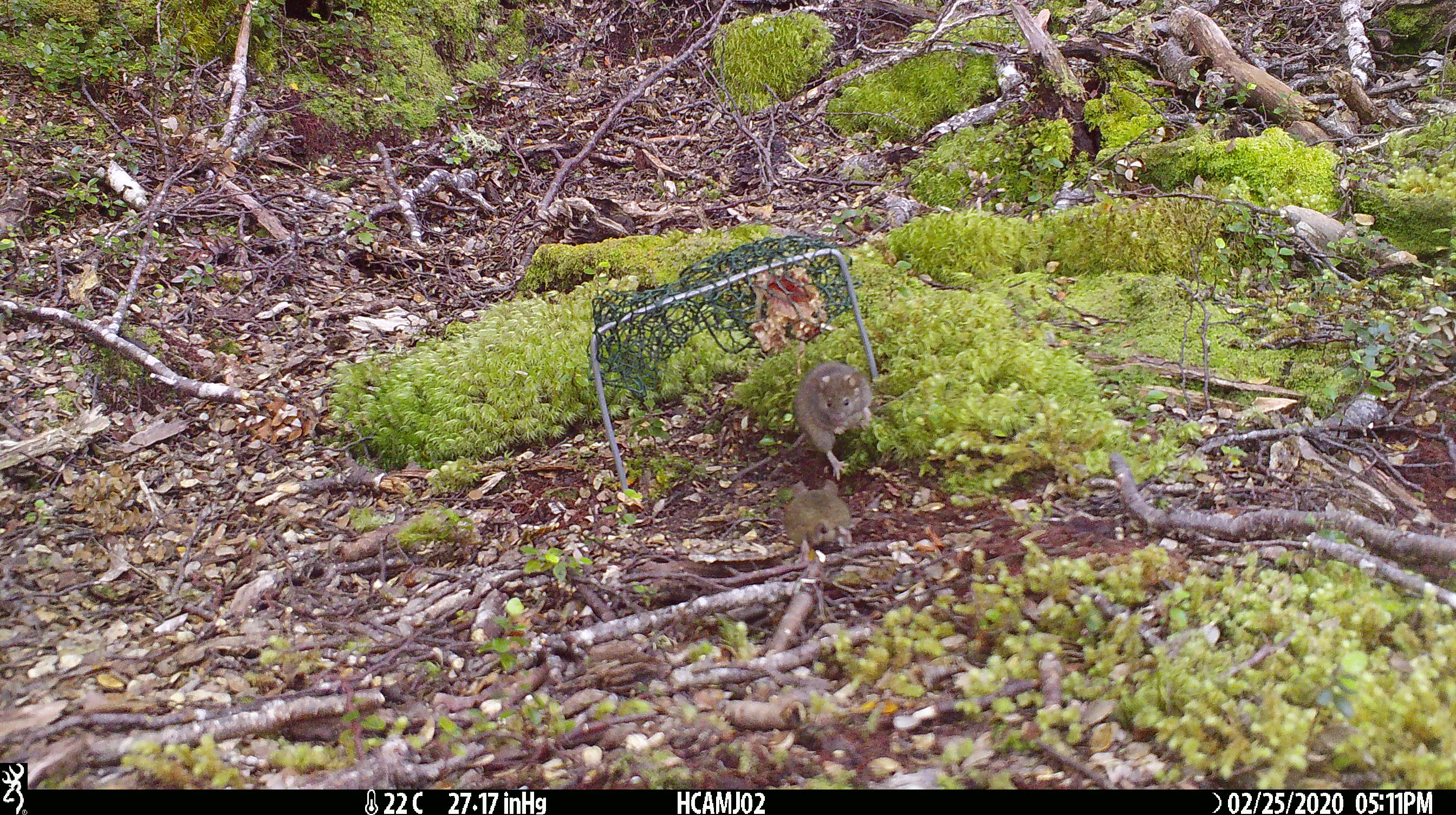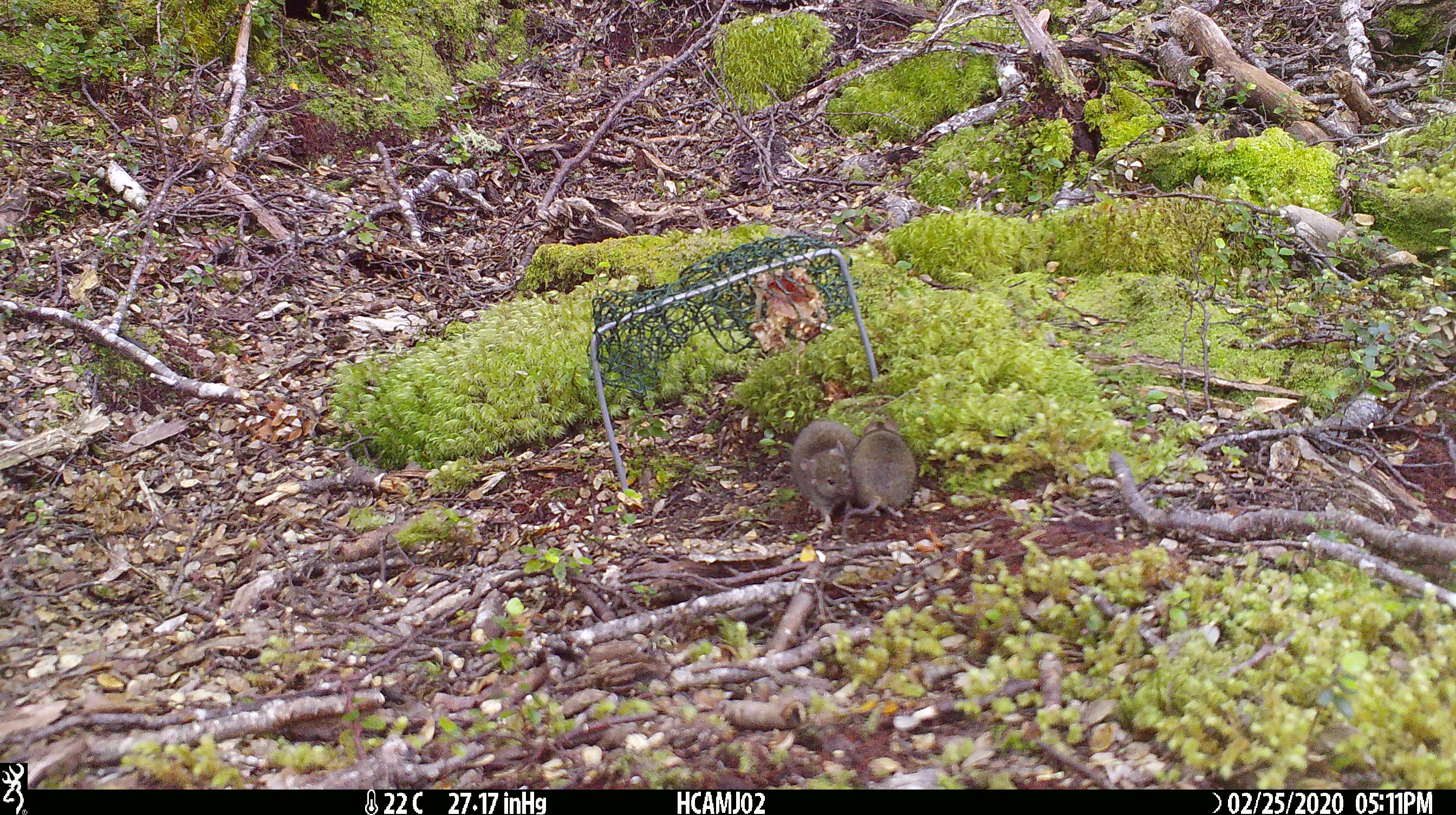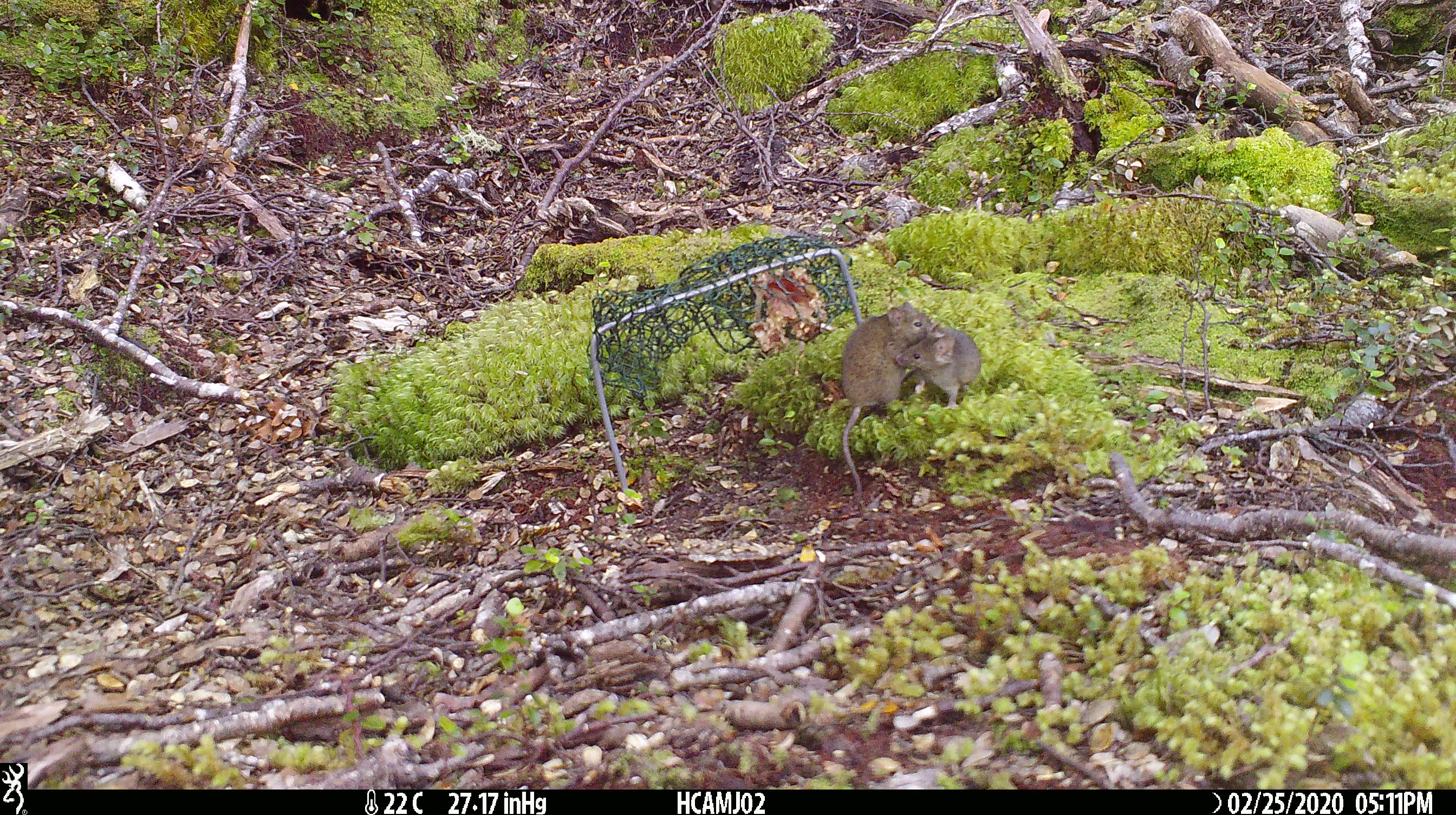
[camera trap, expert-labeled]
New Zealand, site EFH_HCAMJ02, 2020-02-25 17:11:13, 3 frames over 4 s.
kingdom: Animalia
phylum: Chordata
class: Mammalia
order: Rodentia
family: Muridae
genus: Mus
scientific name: Mus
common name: mouse